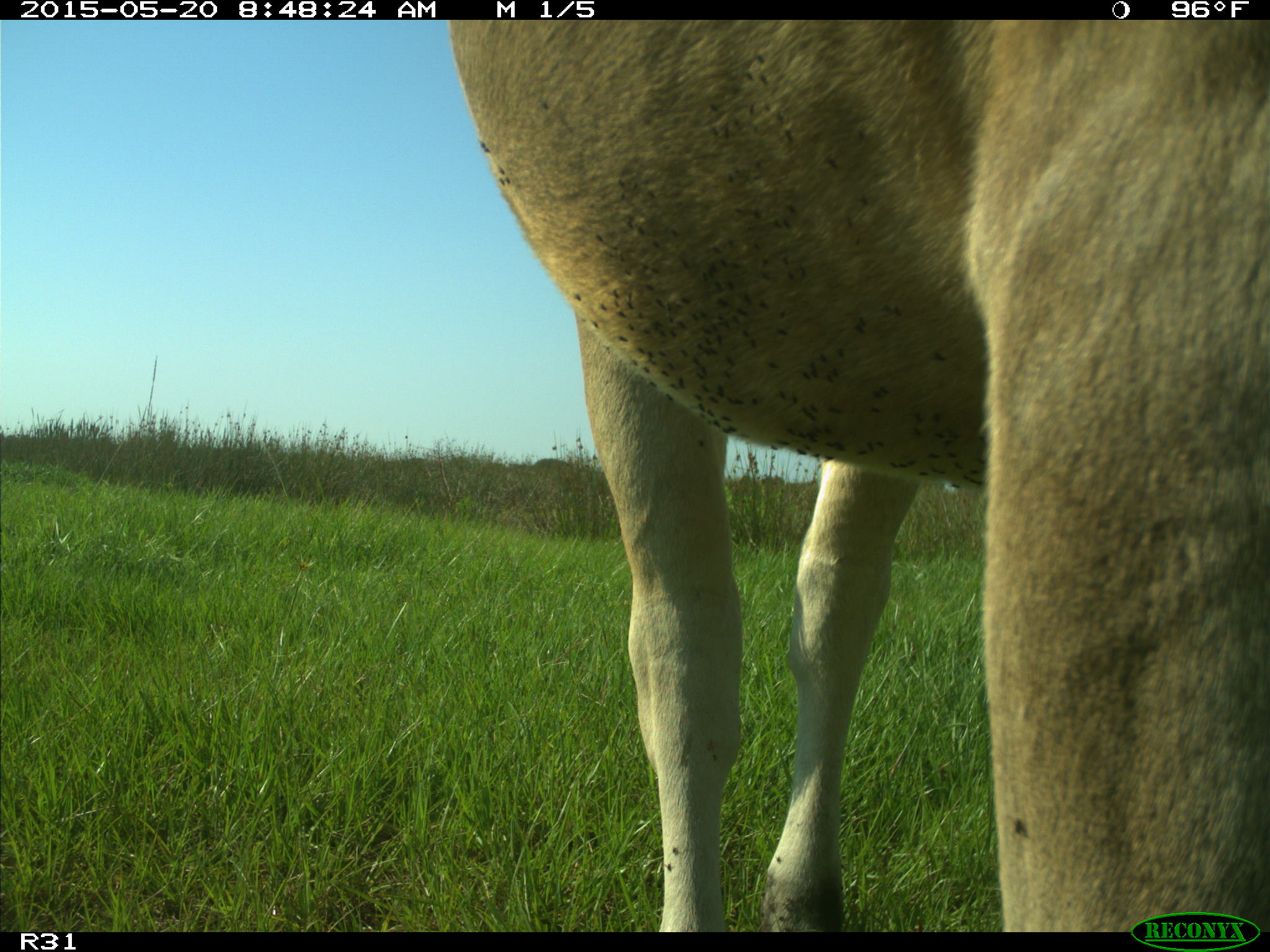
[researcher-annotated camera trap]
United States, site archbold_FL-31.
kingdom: Animalia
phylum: Chordata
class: Mammalia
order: Artiodactyla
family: Bovidae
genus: Bos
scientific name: Bos taurus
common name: domestic cow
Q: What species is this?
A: Bos taurus (domestic cow).